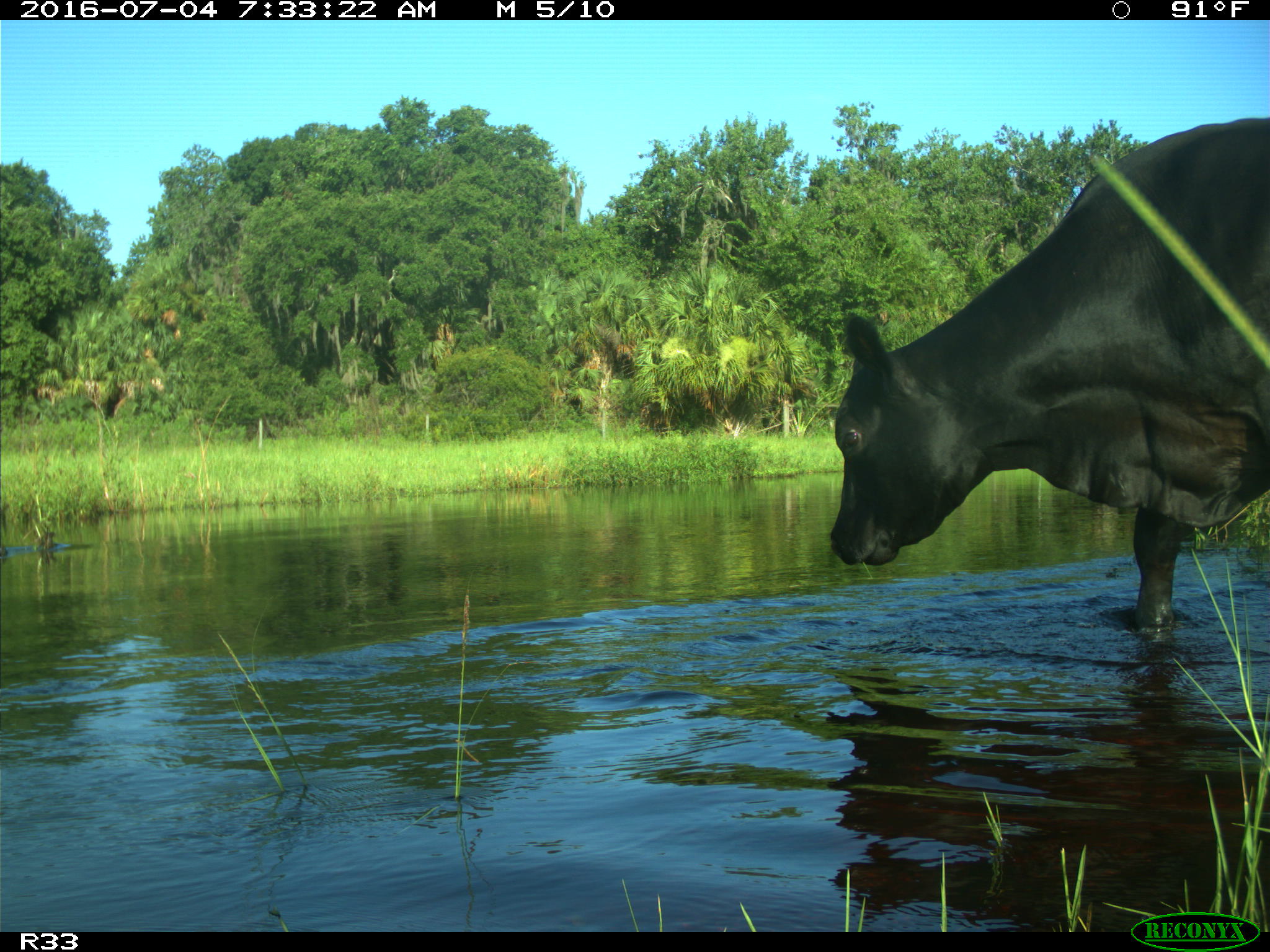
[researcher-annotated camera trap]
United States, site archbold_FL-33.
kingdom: Animalia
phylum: Chordata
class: Mammalia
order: Artiodactyla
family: Bovidae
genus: Bos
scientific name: Bos taurus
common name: domestic cow